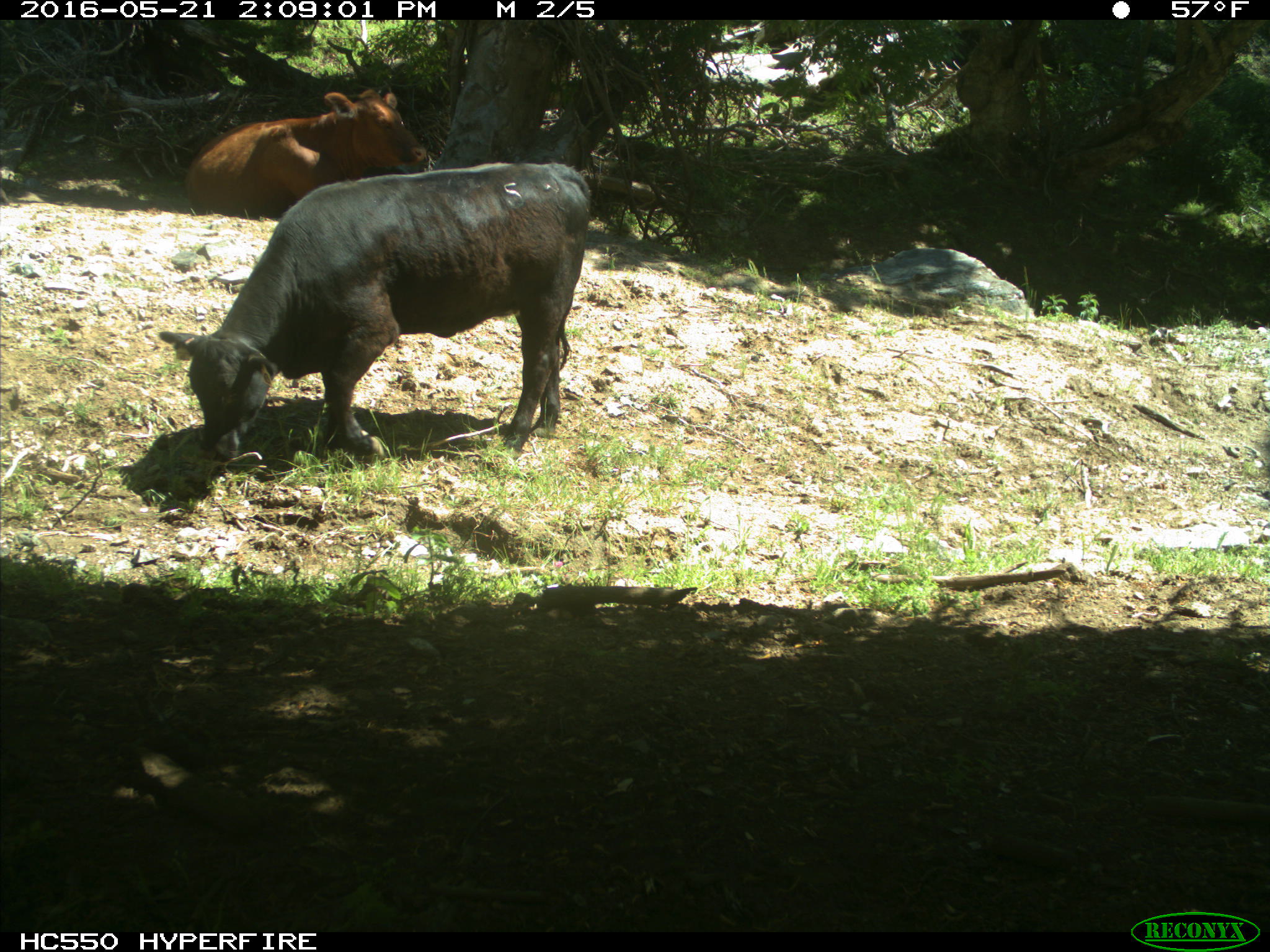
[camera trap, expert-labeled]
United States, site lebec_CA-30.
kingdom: Animalia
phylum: Chordata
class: Mammalia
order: Artiodactyla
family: Bovidae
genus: Bos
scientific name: Bos taurus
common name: domestic cow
Bos taurus (domestic cow).